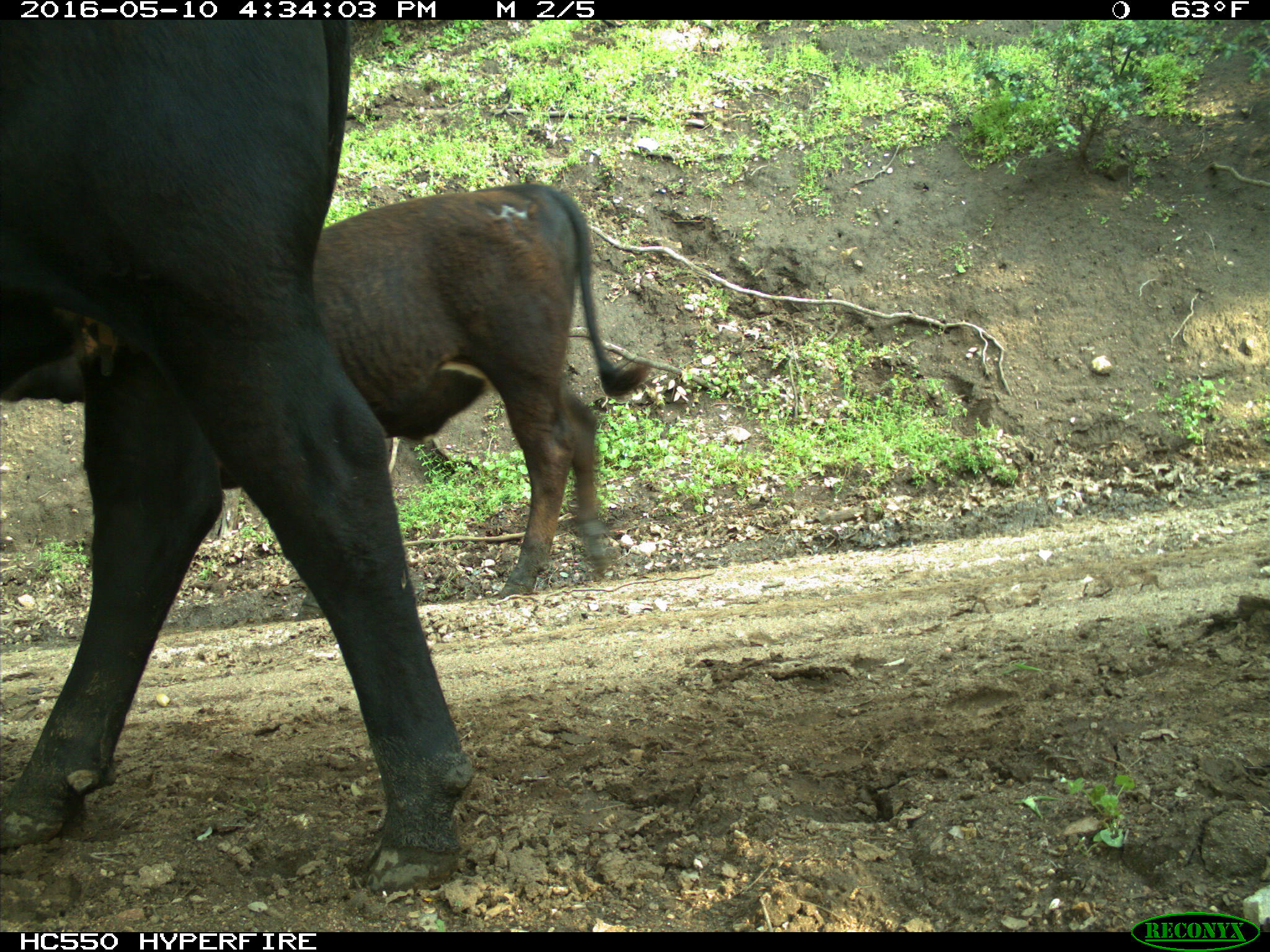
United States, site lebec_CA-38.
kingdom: Animalia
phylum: Chordata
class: Mammalia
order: Artiodactyla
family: Bovidae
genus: Bos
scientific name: Bos taurus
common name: domestic cow